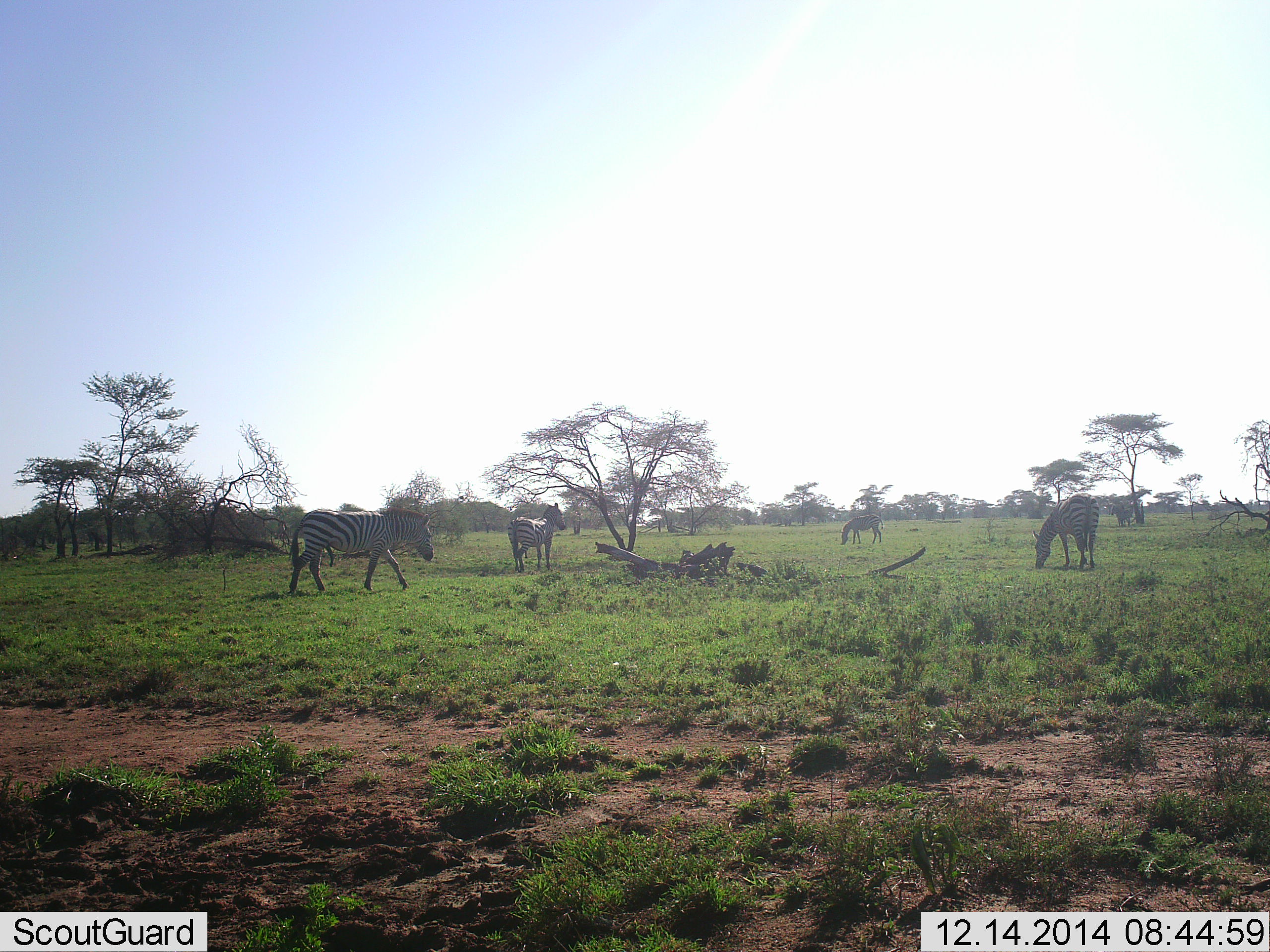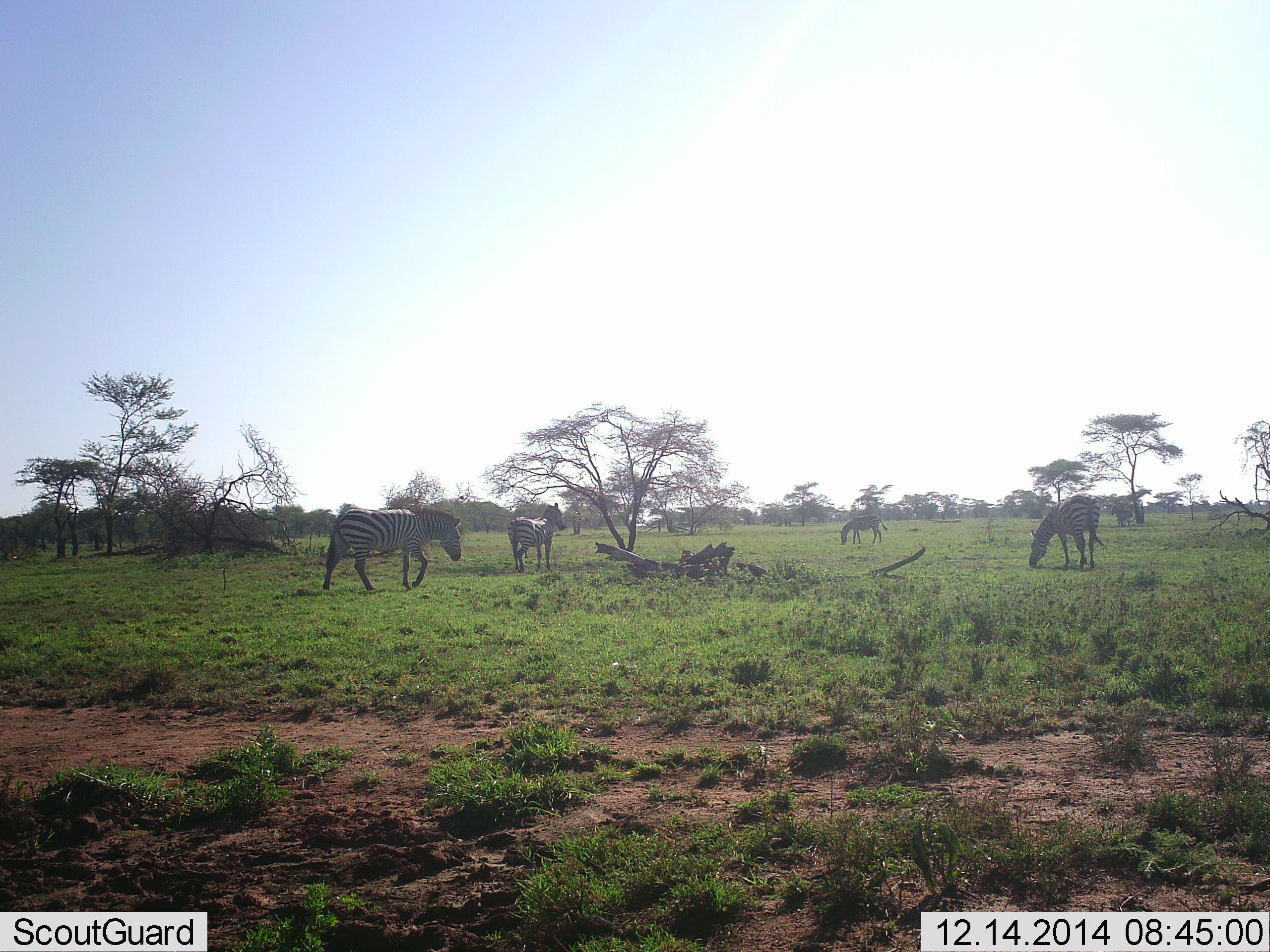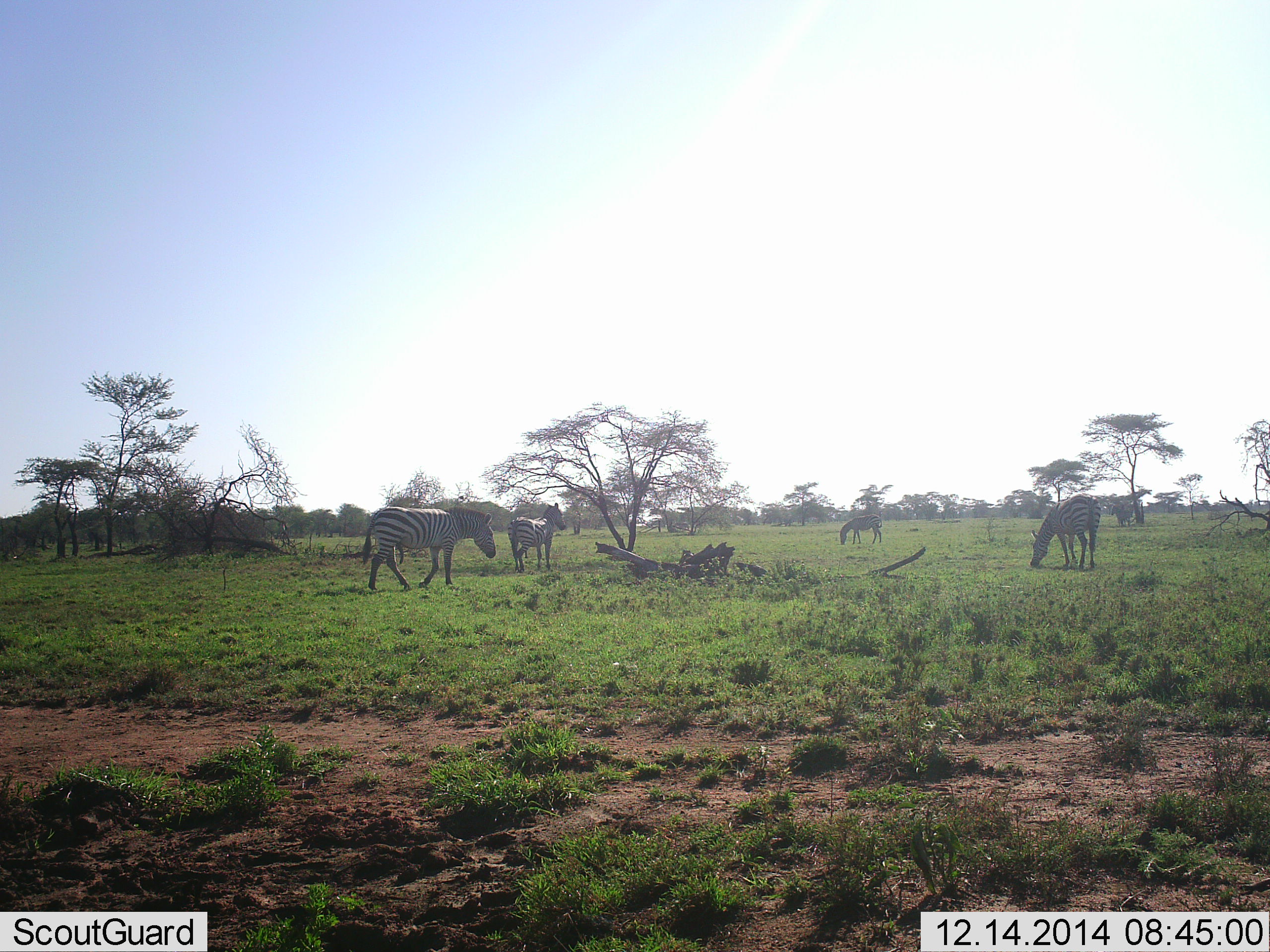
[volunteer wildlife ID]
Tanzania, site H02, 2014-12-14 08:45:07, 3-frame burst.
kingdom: Animalia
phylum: Chordata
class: Mammalia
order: Perissodactyla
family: Equidae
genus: Equus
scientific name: Equus quagga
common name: plains zebra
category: zebra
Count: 4.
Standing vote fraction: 80%.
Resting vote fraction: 0%.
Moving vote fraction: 70%.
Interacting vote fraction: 0%.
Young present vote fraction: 0%.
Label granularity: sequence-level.